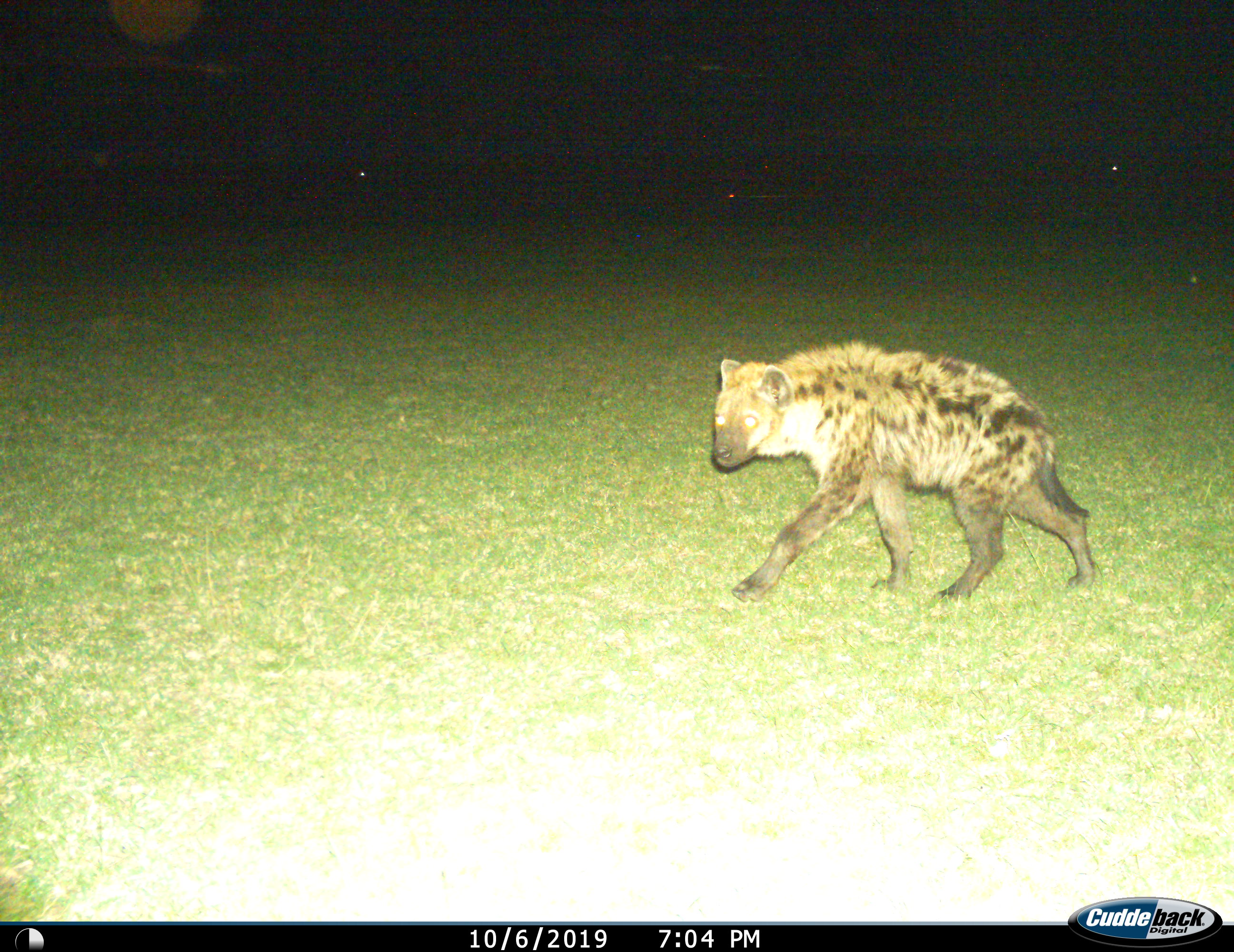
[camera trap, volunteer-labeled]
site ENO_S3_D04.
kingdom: Animalia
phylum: Chordata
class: Mammalia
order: Carnivora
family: Hyaenidae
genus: Crocuta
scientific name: Crocuta crocuta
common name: spotted hyena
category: hyenaspotted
Hyenaspotted (spotted hyena) (Crocuta crocuta), count 1. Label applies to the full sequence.